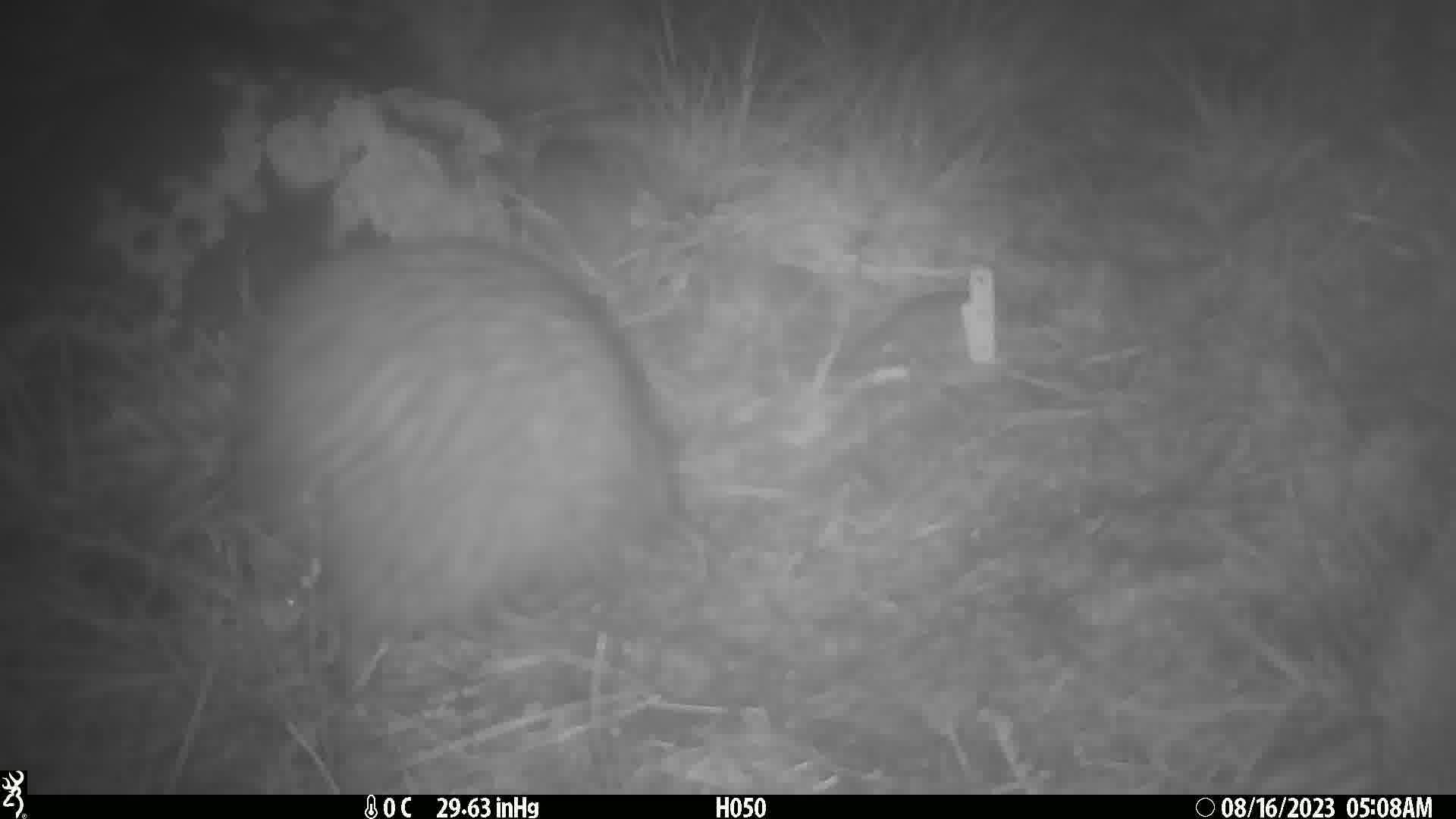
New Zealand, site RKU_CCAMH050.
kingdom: Animalia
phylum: Chordata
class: Aves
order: Apterygiformes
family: Apterygidae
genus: Apteryx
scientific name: Apteryx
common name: kiwi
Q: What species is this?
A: Kiwi (Apteryx).